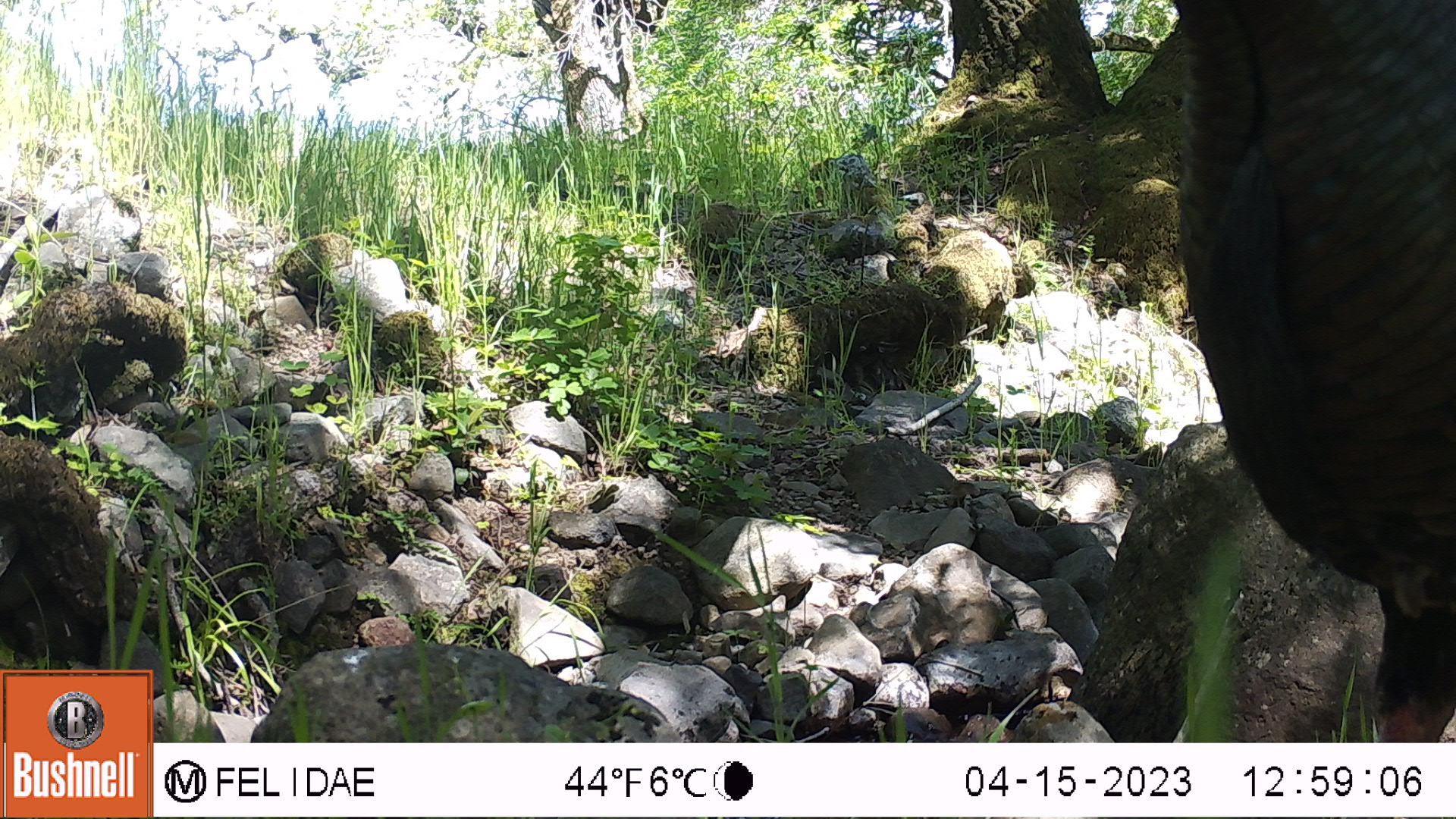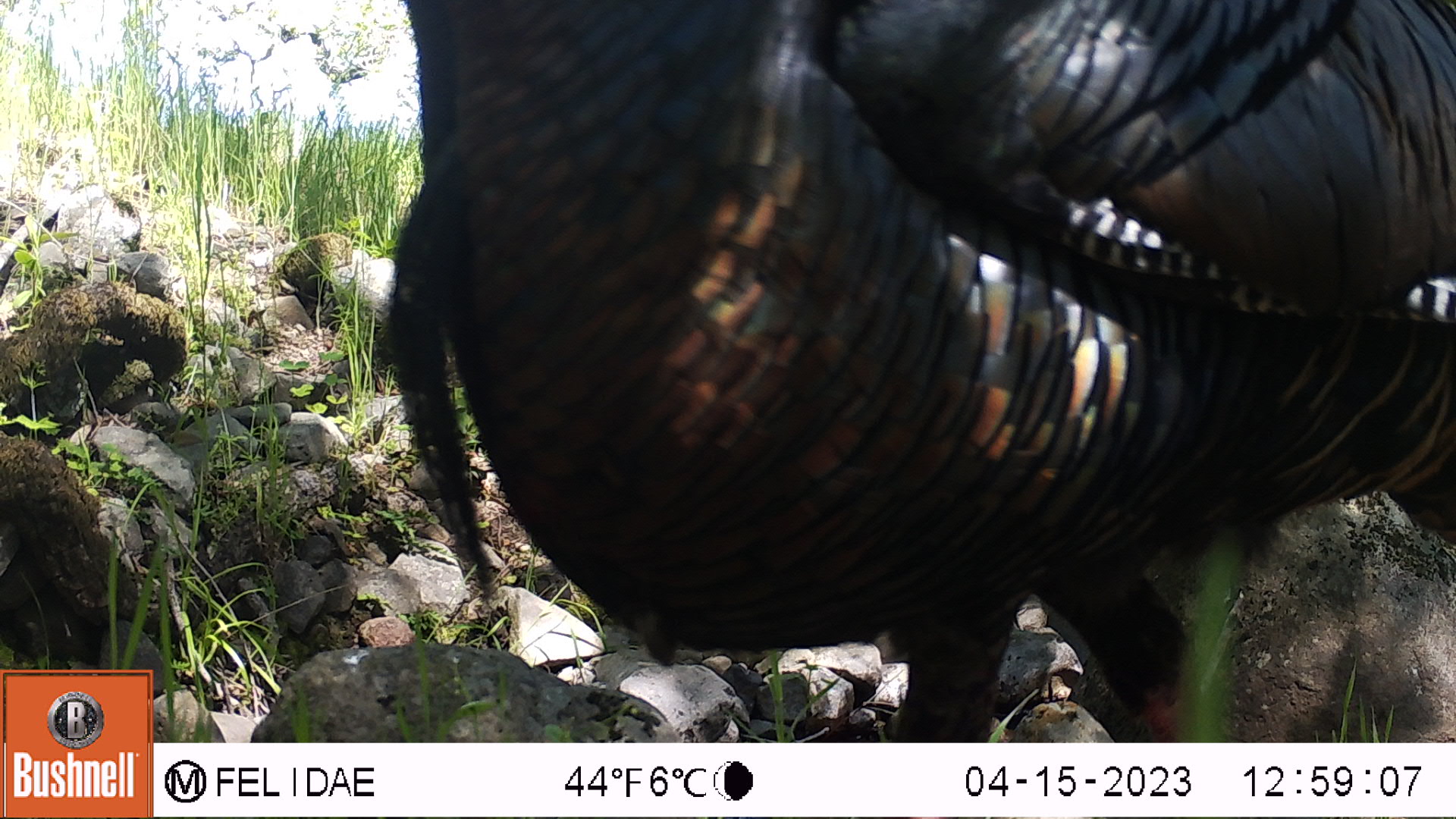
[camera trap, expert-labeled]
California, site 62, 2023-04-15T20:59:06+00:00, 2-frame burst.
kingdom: Animalia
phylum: Chordata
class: Aves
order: Galliformes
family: Phasianidae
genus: Meleagris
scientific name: Meleagris gallopavo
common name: turkey